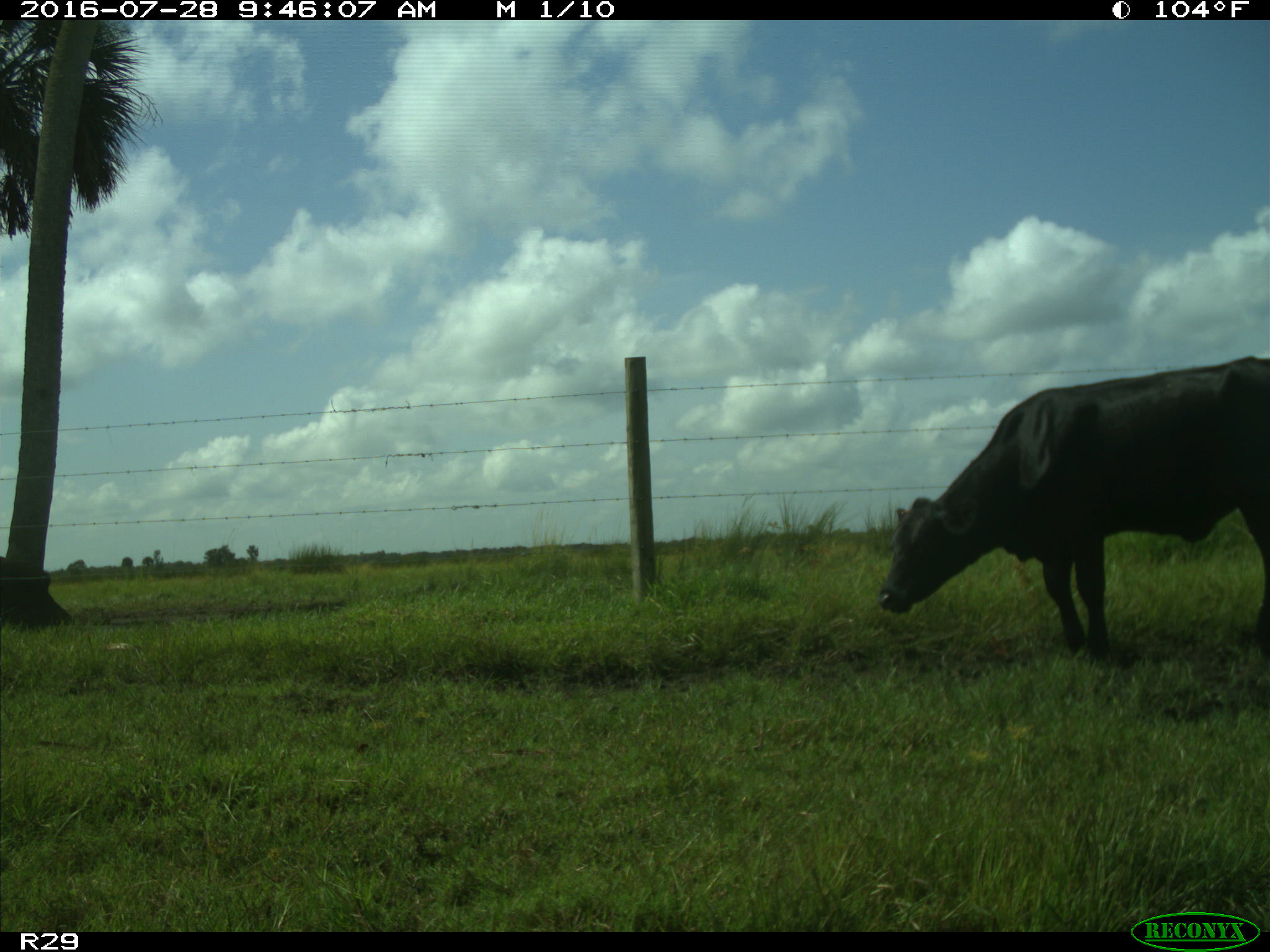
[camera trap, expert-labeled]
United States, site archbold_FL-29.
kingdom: Animalia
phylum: Chordata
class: Mammalia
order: Artiodactyla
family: Bovidae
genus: Bos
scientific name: Bos taurus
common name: domestic cow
Bos taurus (domestic cow).